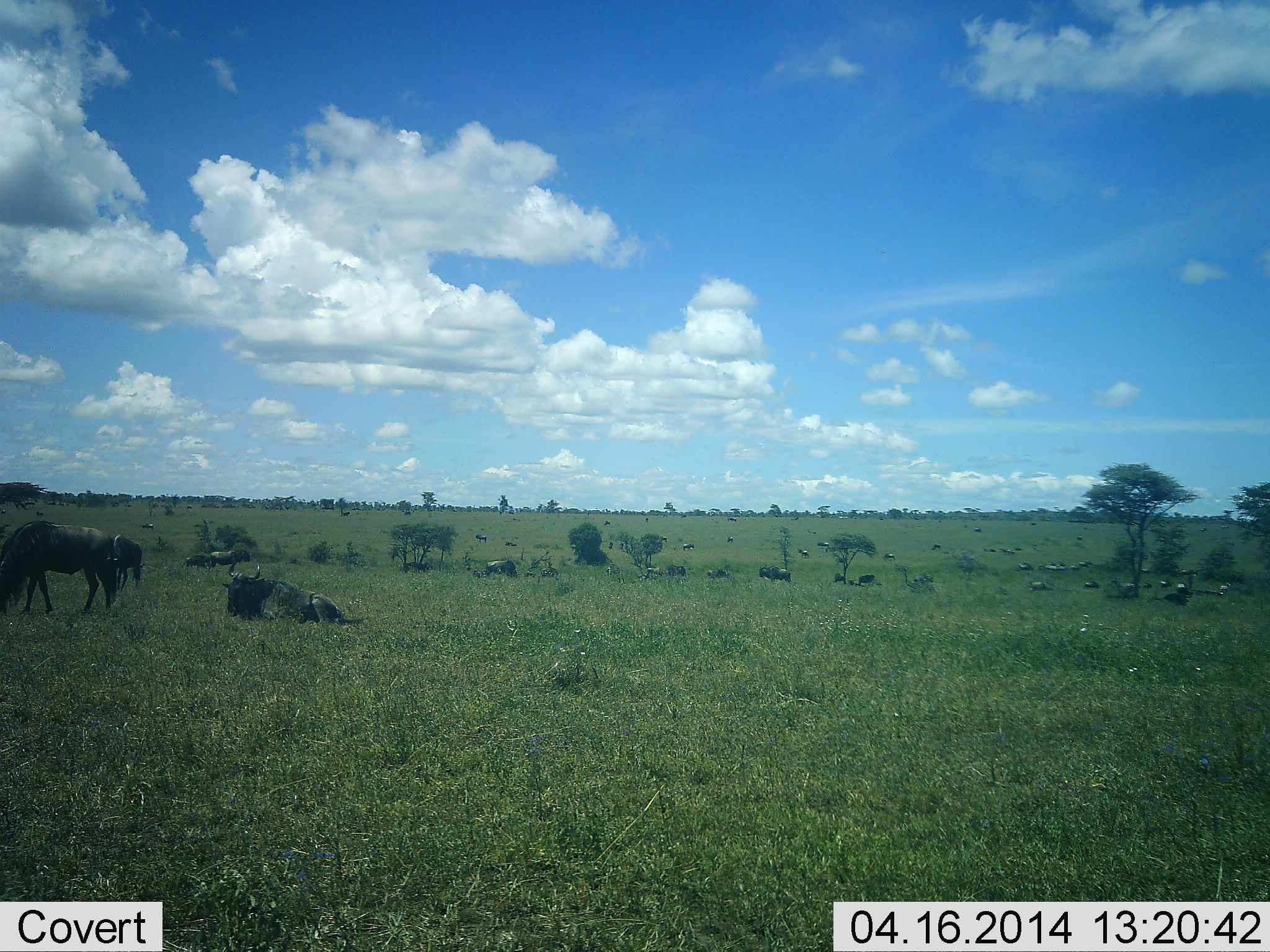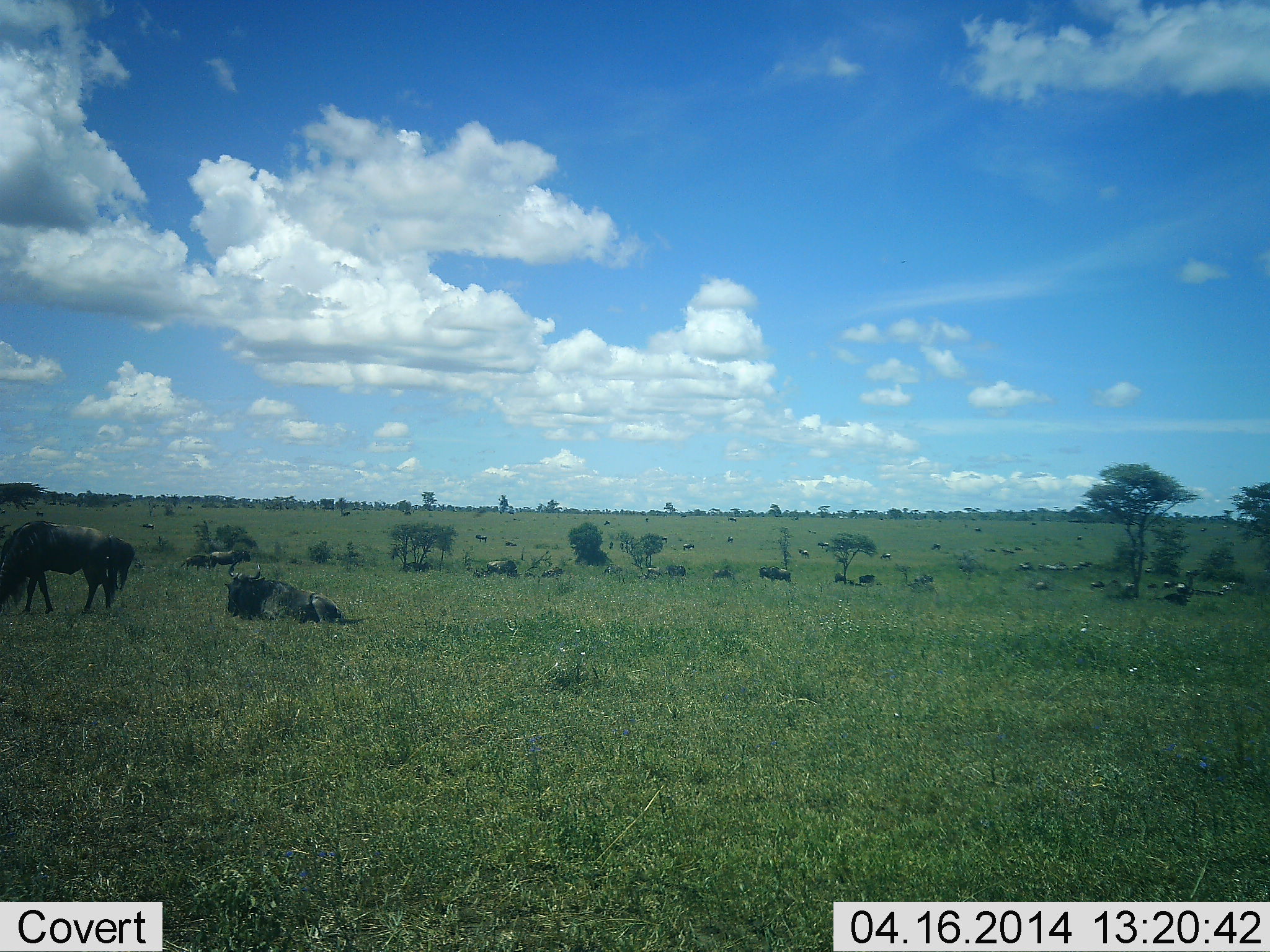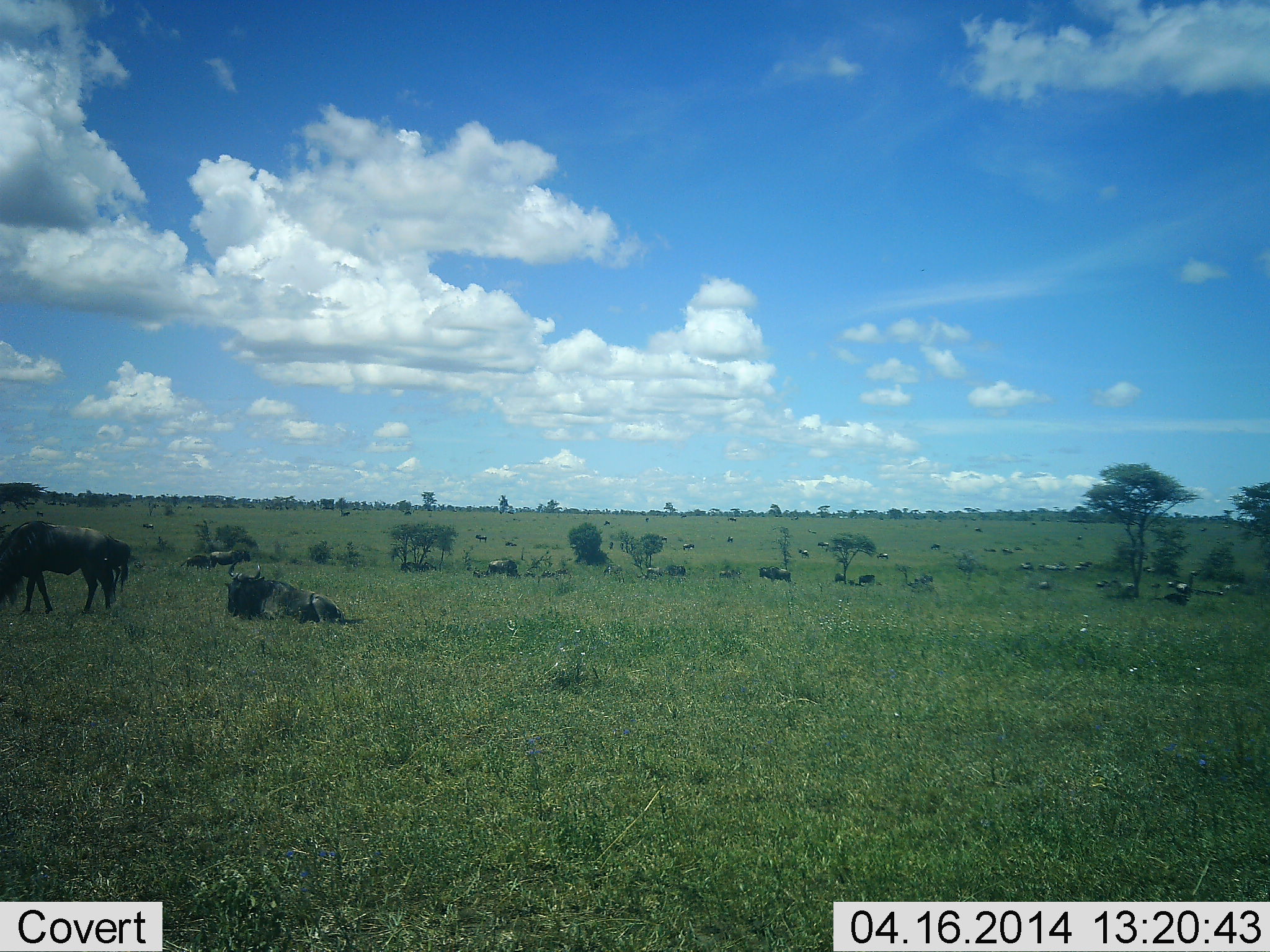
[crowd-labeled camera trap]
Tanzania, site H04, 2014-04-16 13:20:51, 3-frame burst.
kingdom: Animalia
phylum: Chordata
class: Mammalia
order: Artiodactyla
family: Bovidae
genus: Connochaetes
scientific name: Connochaetes taurinus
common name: blue wildebeest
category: wildebeest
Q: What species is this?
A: Wildebeest (blue wildebeest) (Connochaetes taurinus).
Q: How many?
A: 11-50.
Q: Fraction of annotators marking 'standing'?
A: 10%.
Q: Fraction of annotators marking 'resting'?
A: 90%.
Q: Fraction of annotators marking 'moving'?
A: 20%.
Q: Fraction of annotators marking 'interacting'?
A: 0%.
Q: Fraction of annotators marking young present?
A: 0%.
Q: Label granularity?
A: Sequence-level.